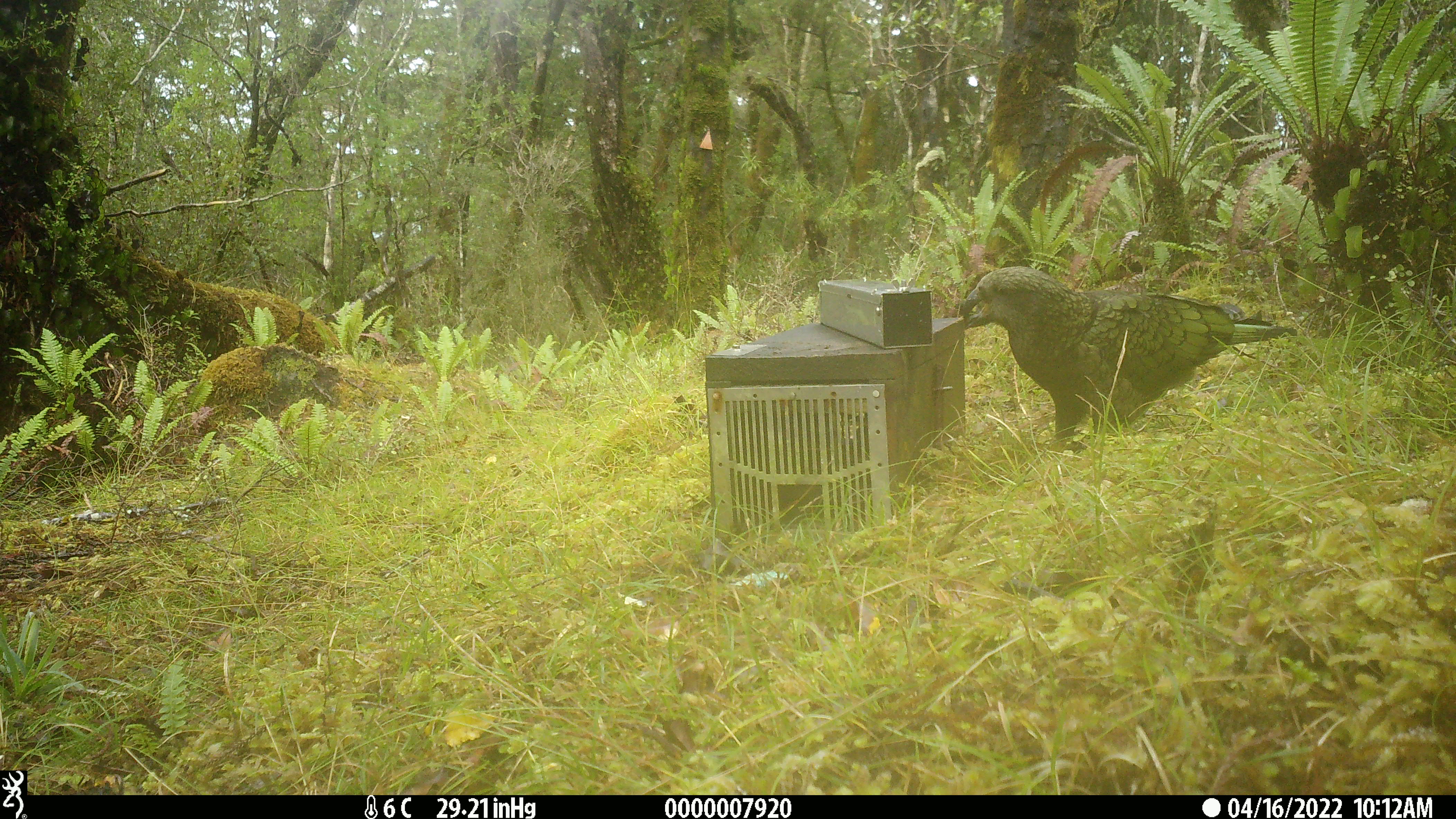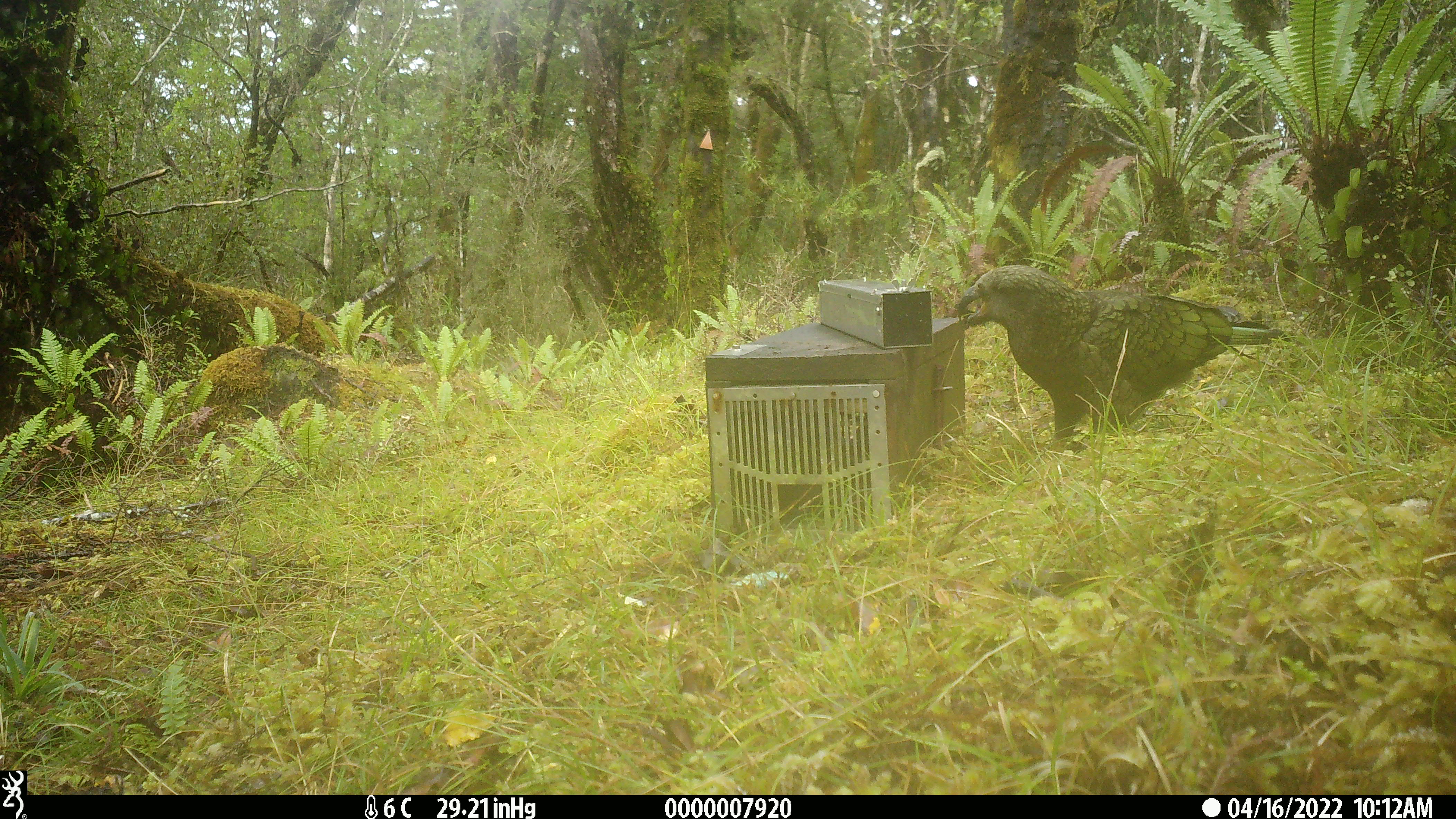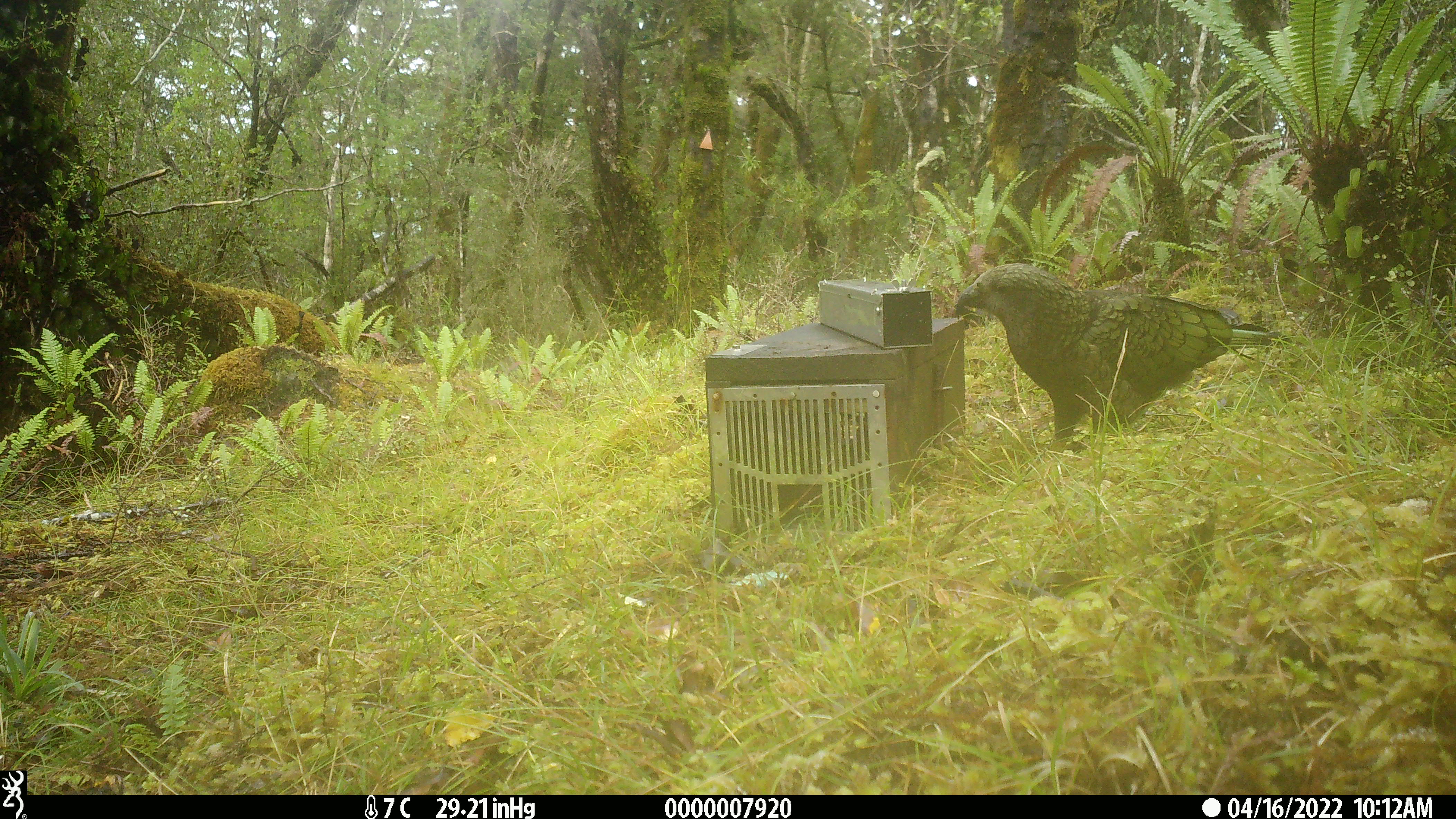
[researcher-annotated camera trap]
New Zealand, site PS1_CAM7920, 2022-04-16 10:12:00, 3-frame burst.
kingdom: Animalia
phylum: Chordata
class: Aves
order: Psittaciformes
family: Strigopidae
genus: Nestor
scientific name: Nestor notabilis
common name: kea